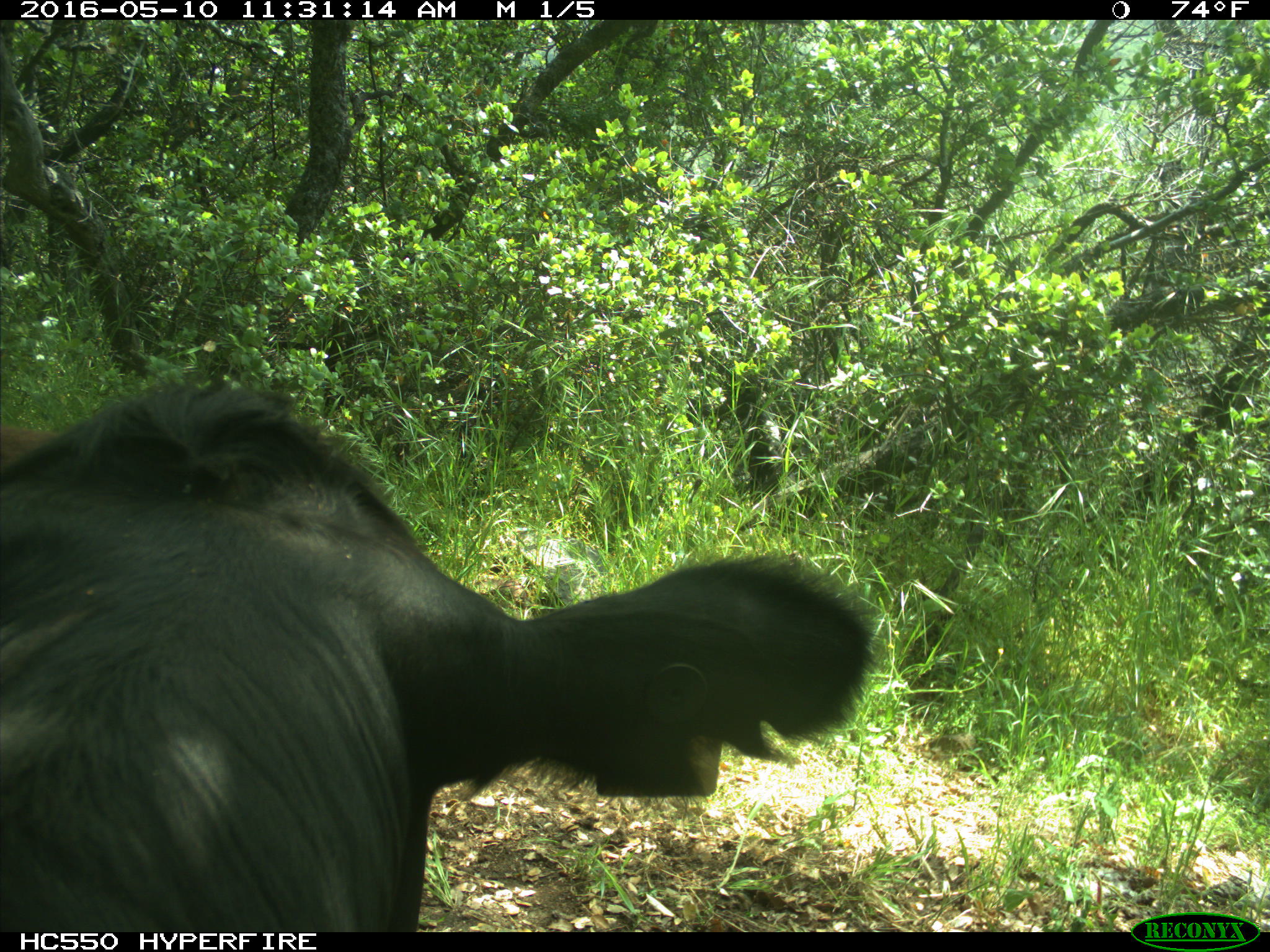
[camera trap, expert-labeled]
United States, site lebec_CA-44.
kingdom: Animalia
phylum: Chordata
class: Mammalia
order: Artiodactyla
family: Bovidae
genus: Bos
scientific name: Bos taurus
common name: domestic cow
Bos taurus (domestic cow).